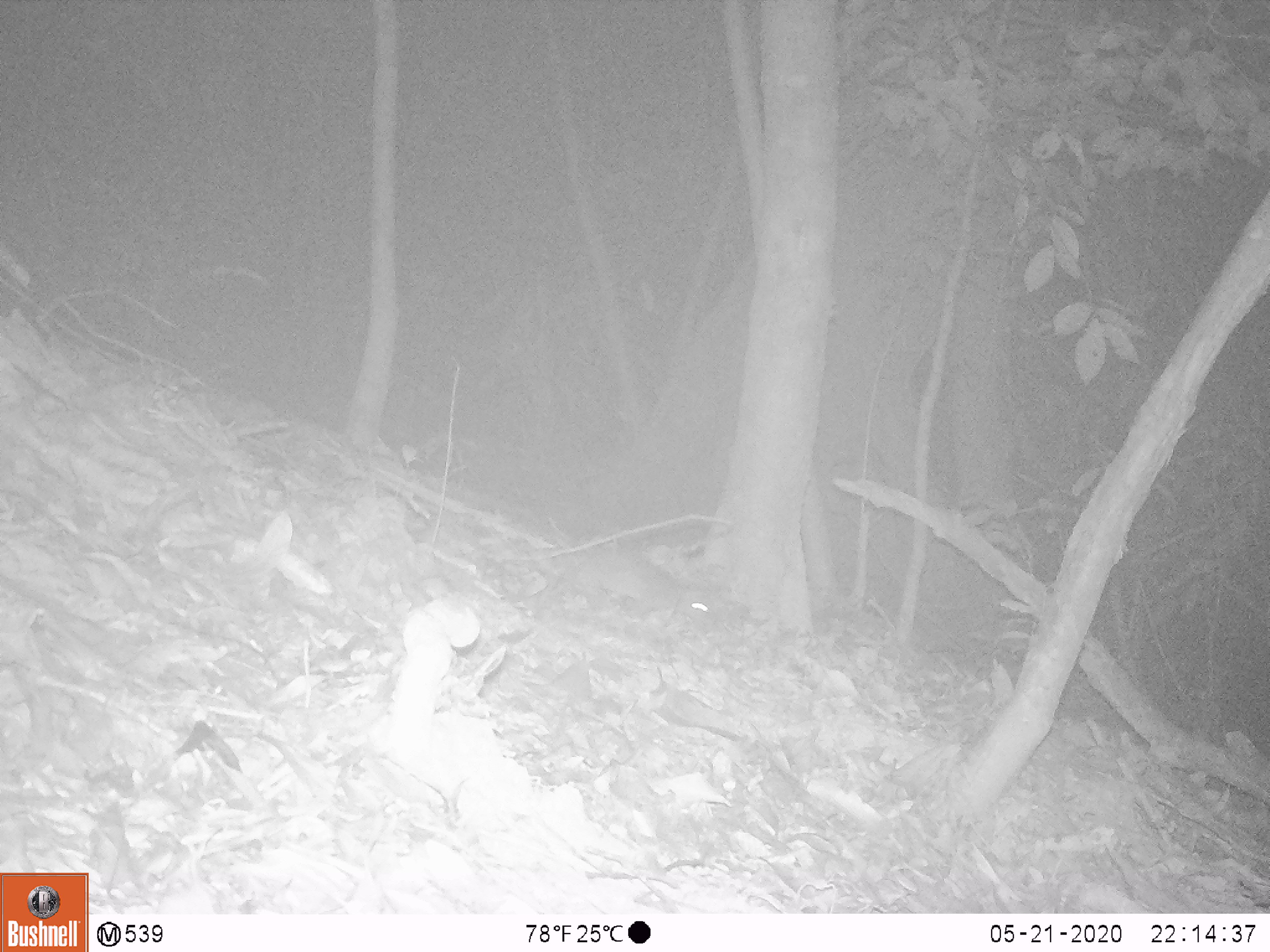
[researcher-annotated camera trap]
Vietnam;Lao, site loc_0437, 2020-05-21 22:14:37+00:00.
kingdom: Animalia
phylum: Chordata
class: Mammalia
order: Rodentia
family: Muridae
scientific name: Muridae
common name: old-world mice and rats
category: unidentified murid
Unidentified murid (old-world mice and rats) (Muridae). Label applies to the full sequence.